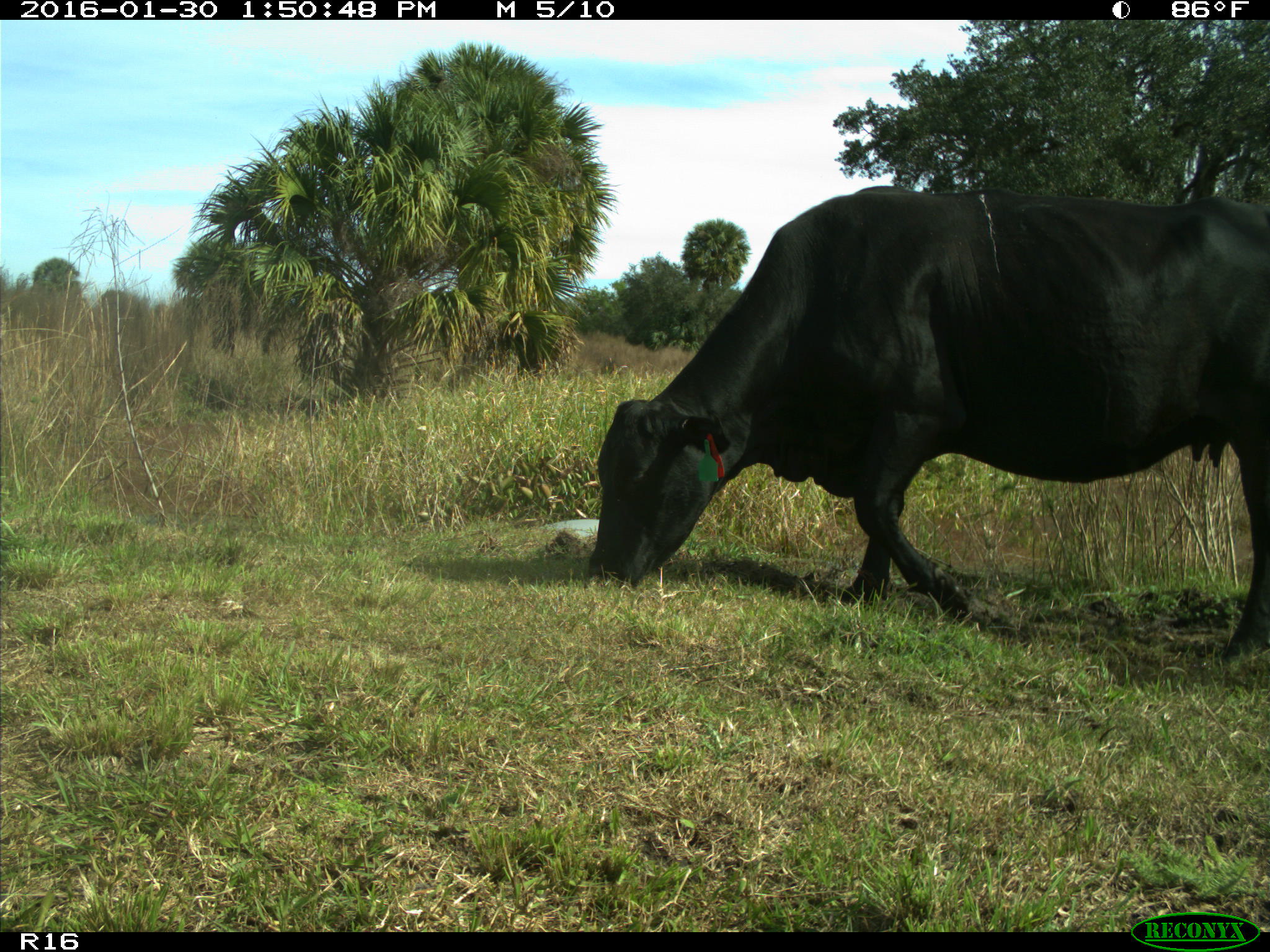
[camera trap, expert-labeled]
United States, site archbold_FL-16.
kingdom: Animalia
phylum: Chordata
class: Mammalia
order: Artiodactyla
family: Bovidae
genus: Bos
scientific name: Bos taurus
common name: domestic cow